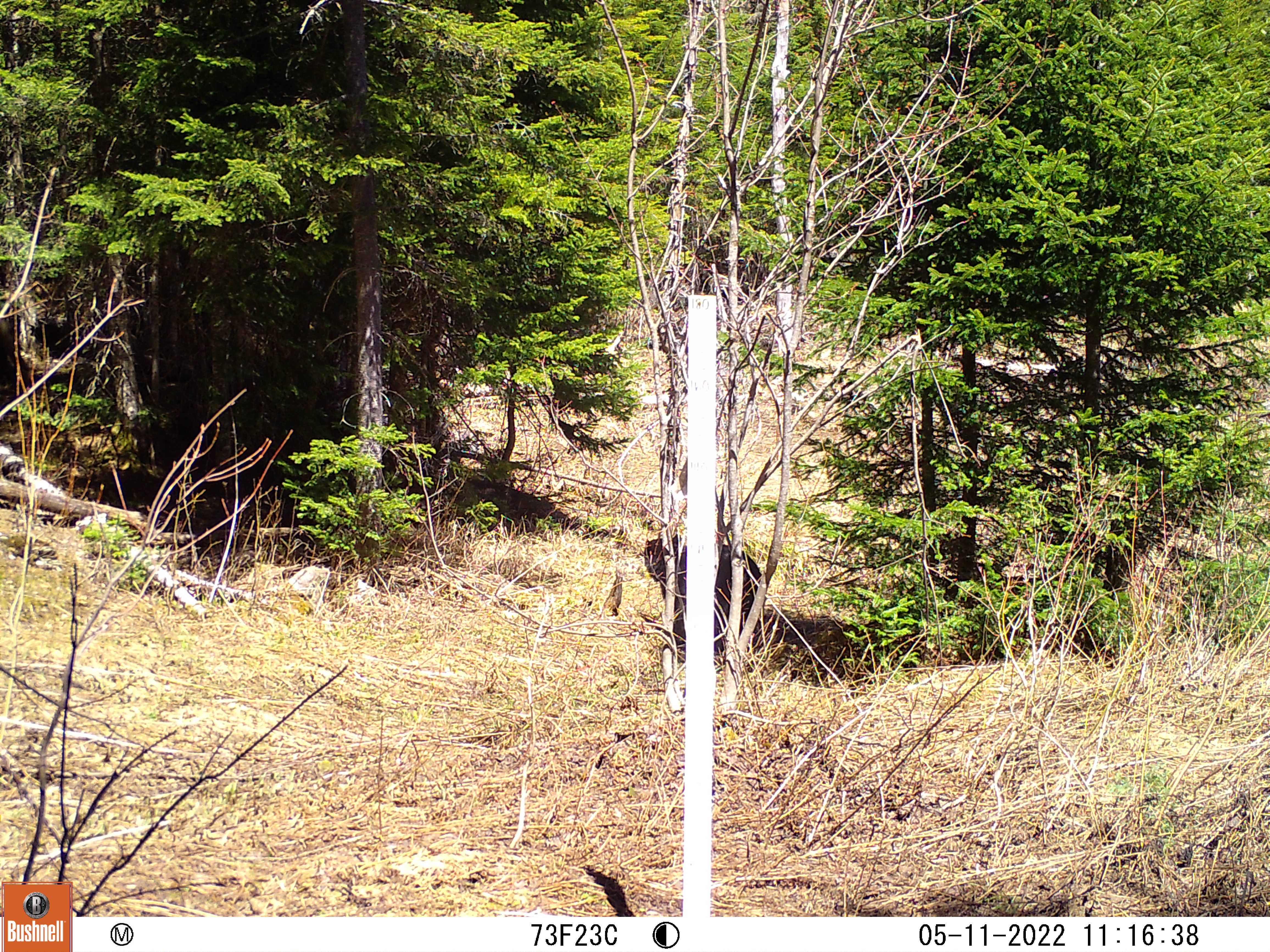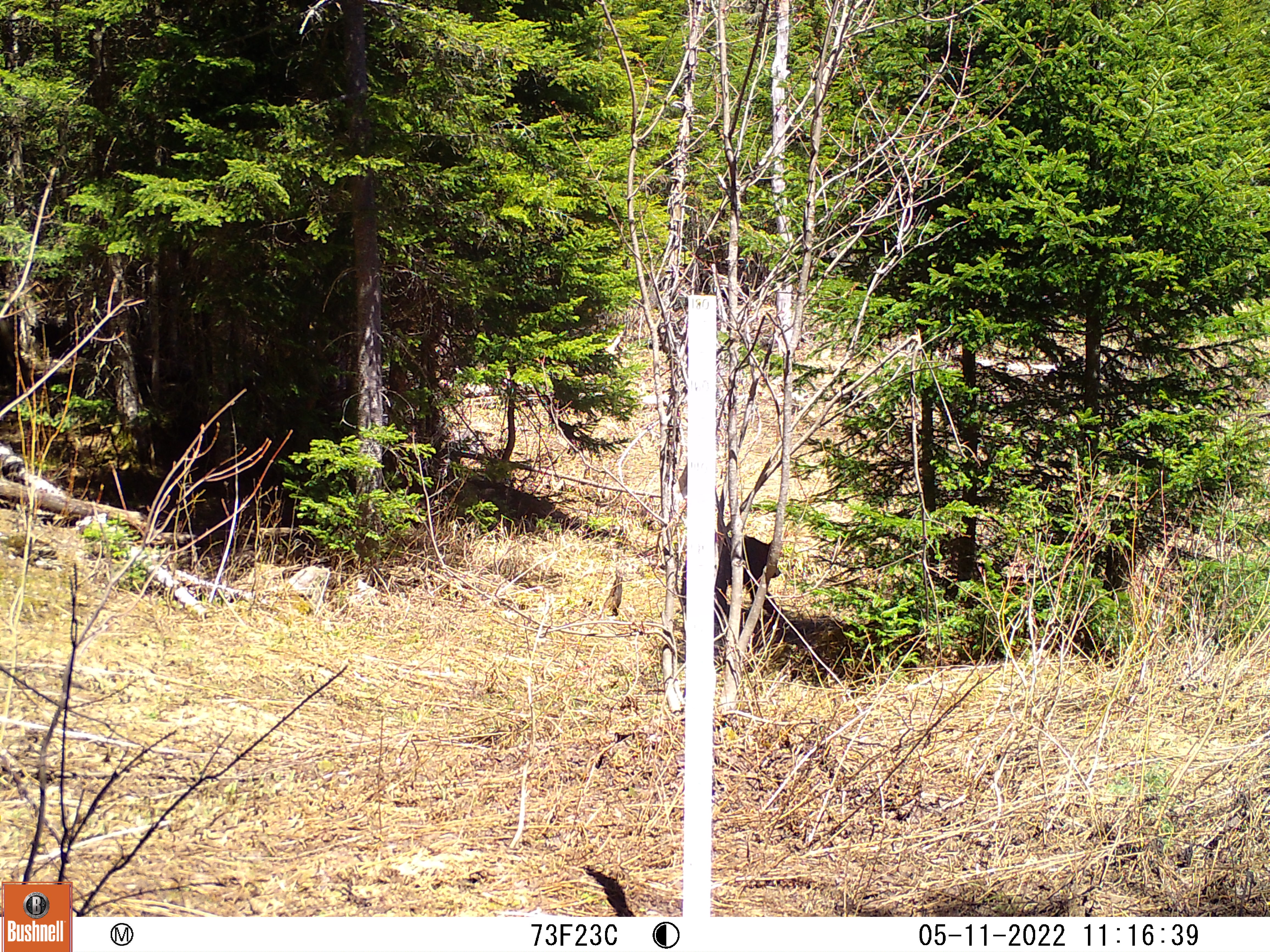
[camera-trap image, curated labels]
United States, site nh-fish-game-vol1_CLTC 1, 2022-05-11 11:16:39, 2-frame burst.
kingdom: Animalia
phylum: Chordata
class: Mammalia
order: Carnivora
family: Ursidae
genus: Ursus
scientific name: Ursus americanus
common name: black bear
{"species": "black bear (Ursus americanus)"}